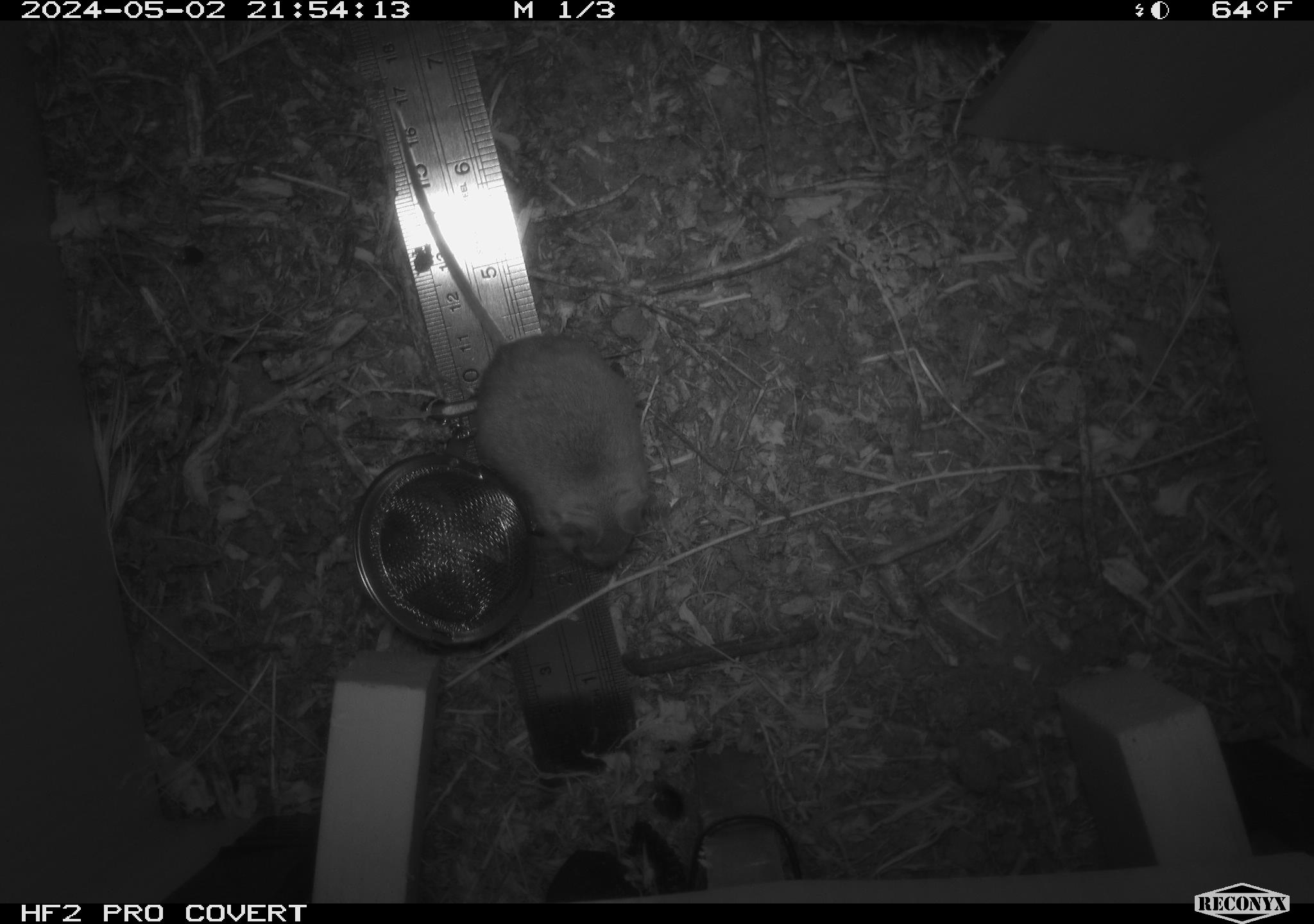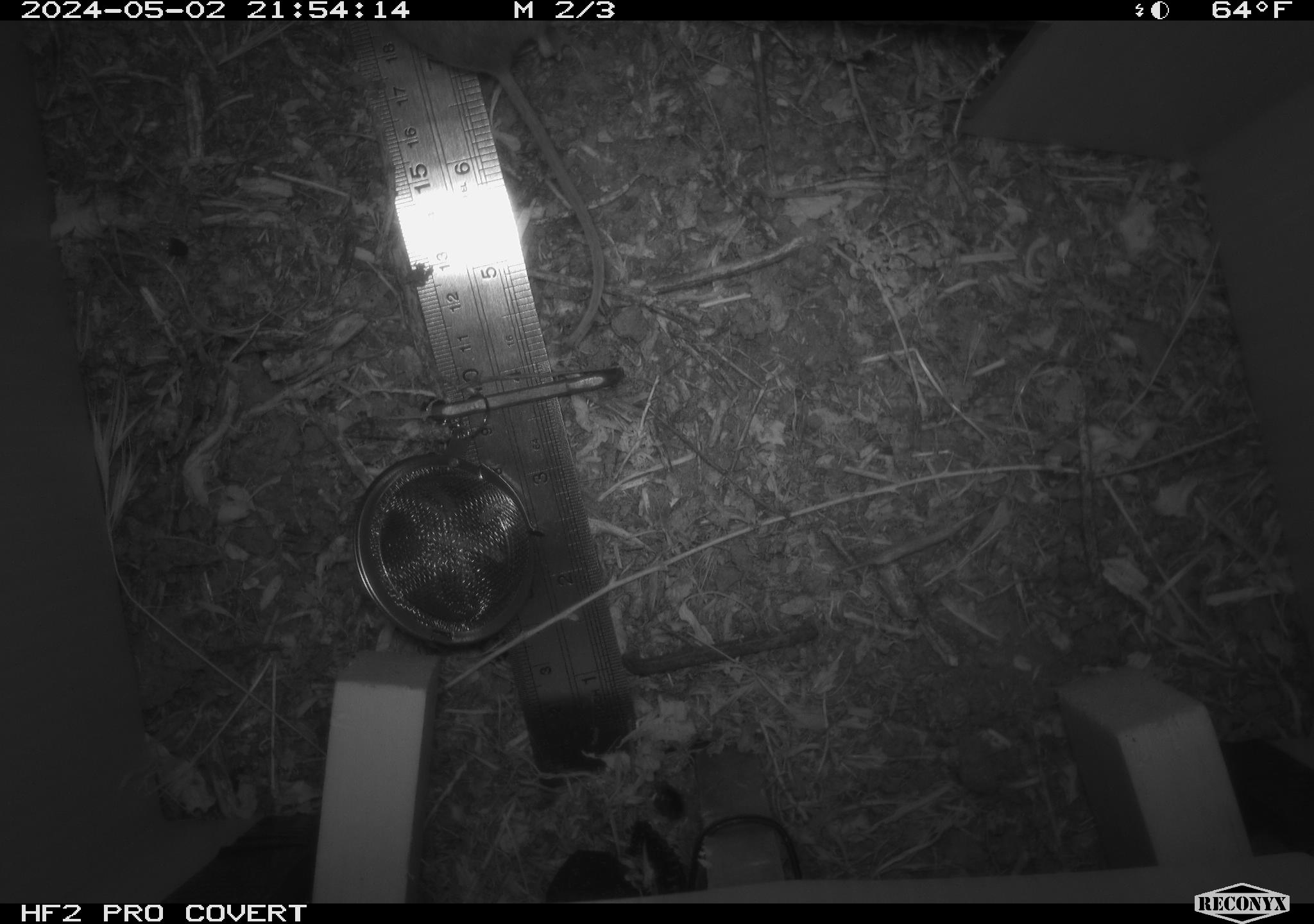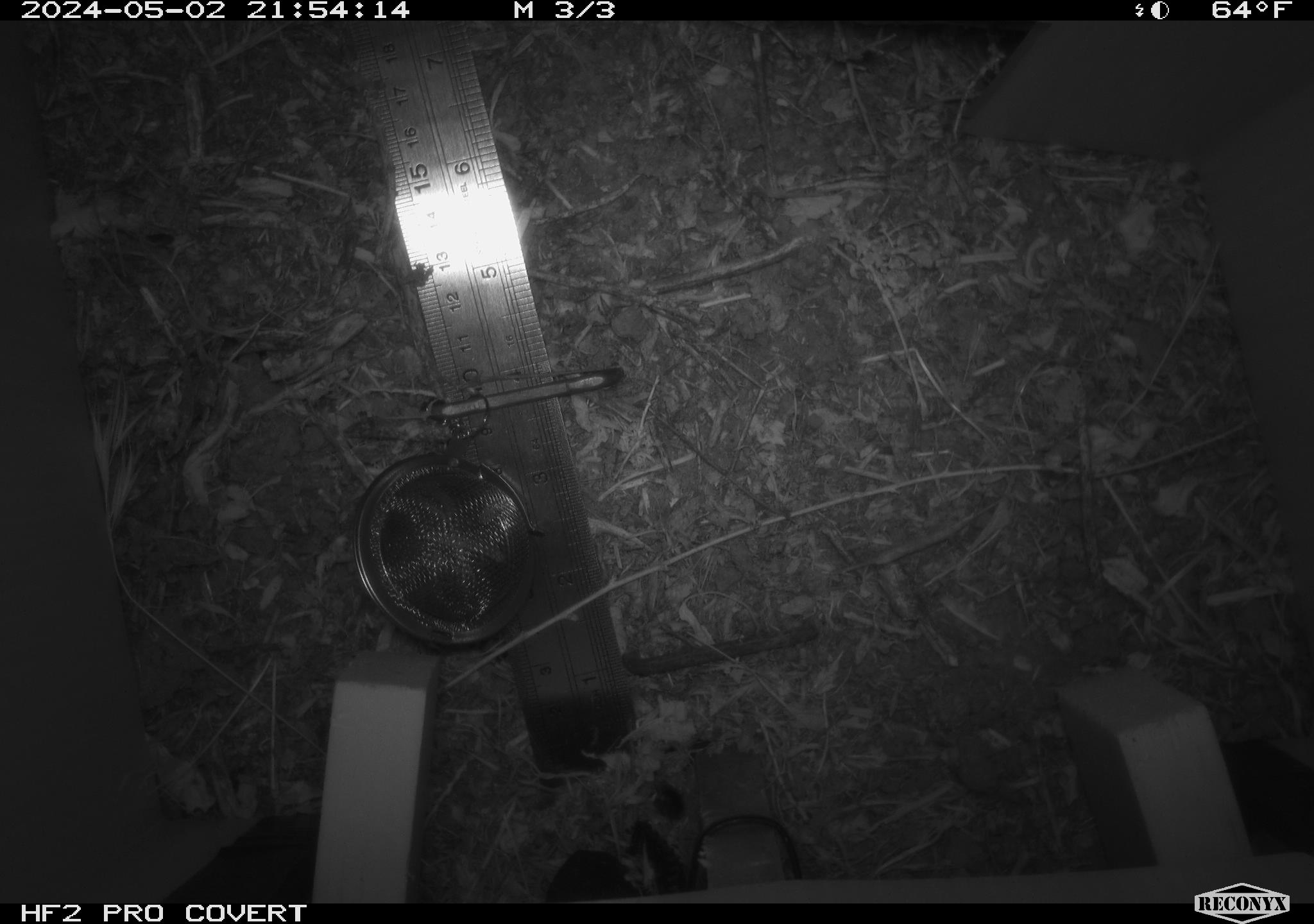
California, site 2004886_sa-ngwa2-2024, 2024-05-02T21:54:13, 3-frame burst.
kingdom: Animalia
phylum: Chordata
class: Mammalia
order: Rodentia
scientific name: Rodentia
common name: mouse species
Mouse species (Rodentia).